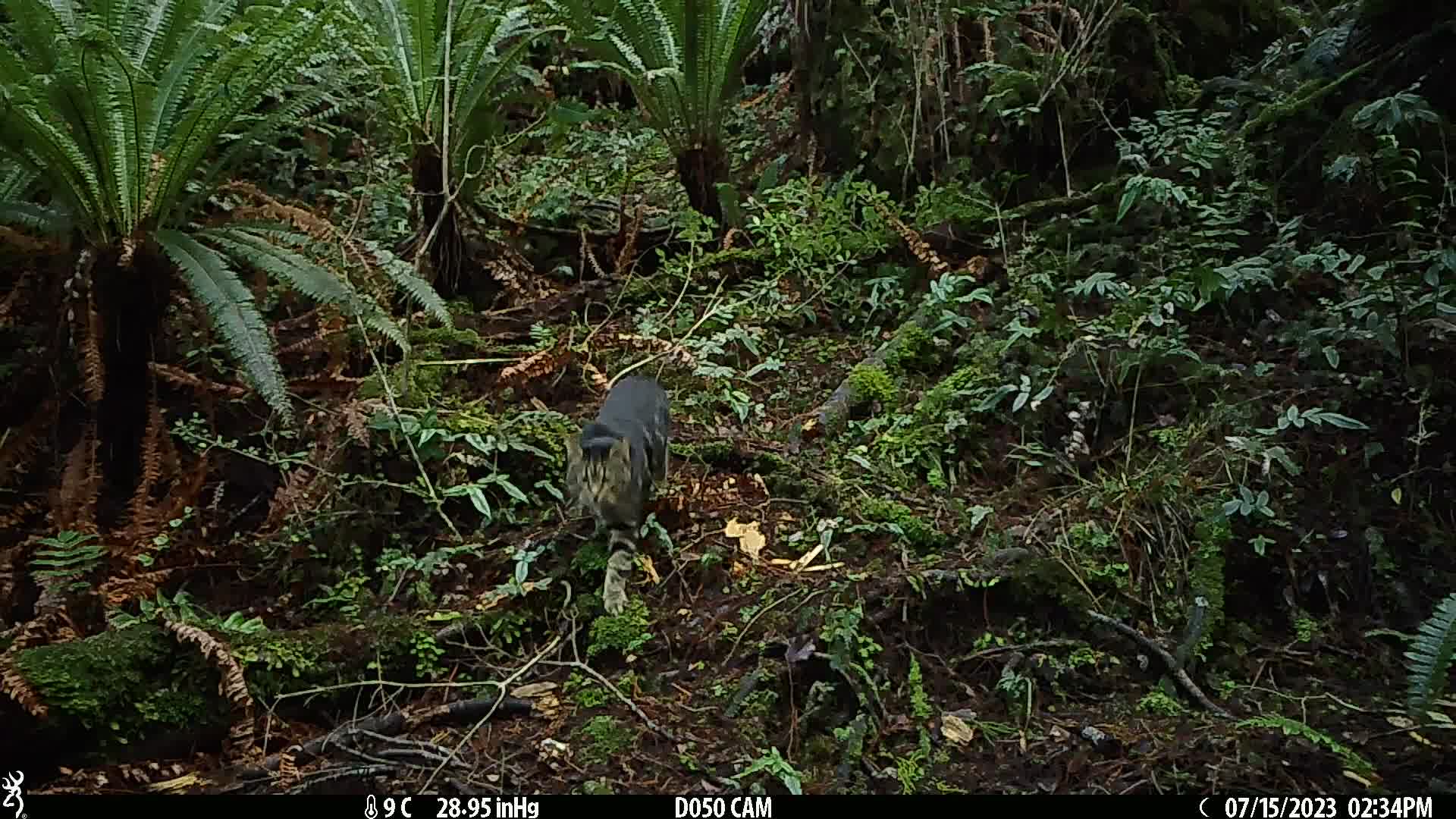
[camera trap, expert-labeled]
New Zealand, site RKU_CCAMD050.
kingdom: Animalia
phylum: Chordata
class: Mammalia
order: Carnivora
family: Felidae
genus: Felis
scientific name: Felis catus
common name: domestic cat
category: cat